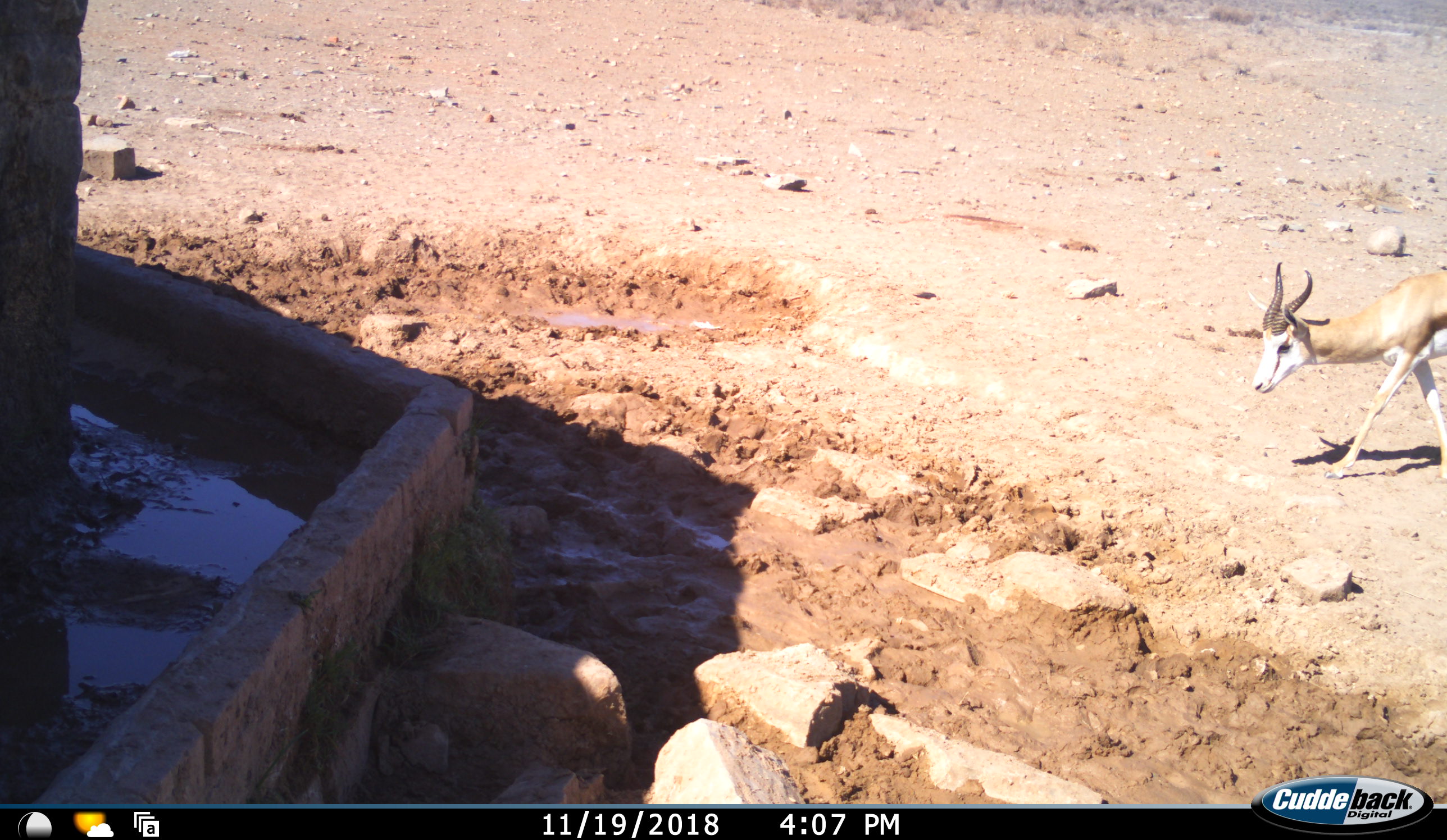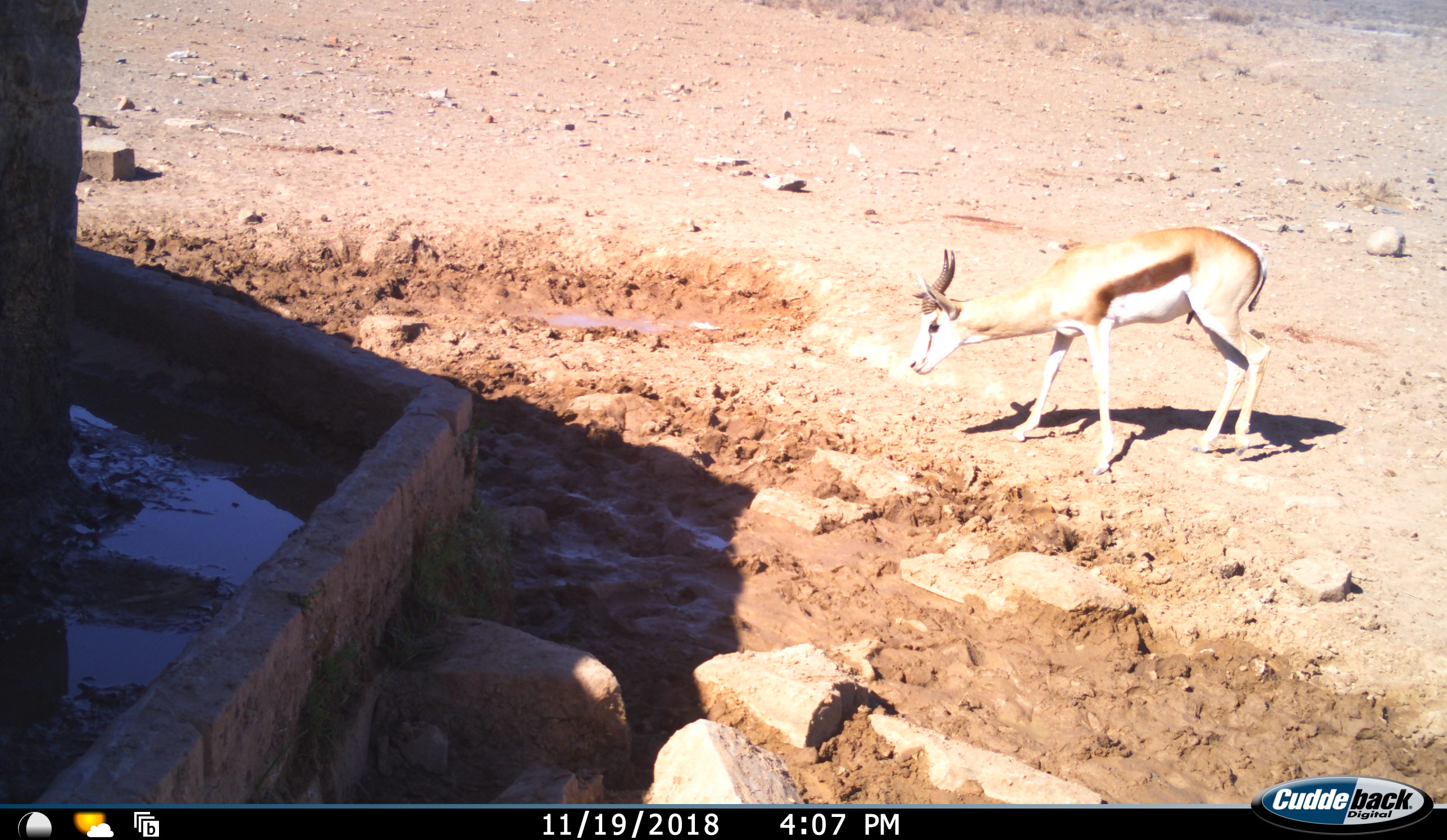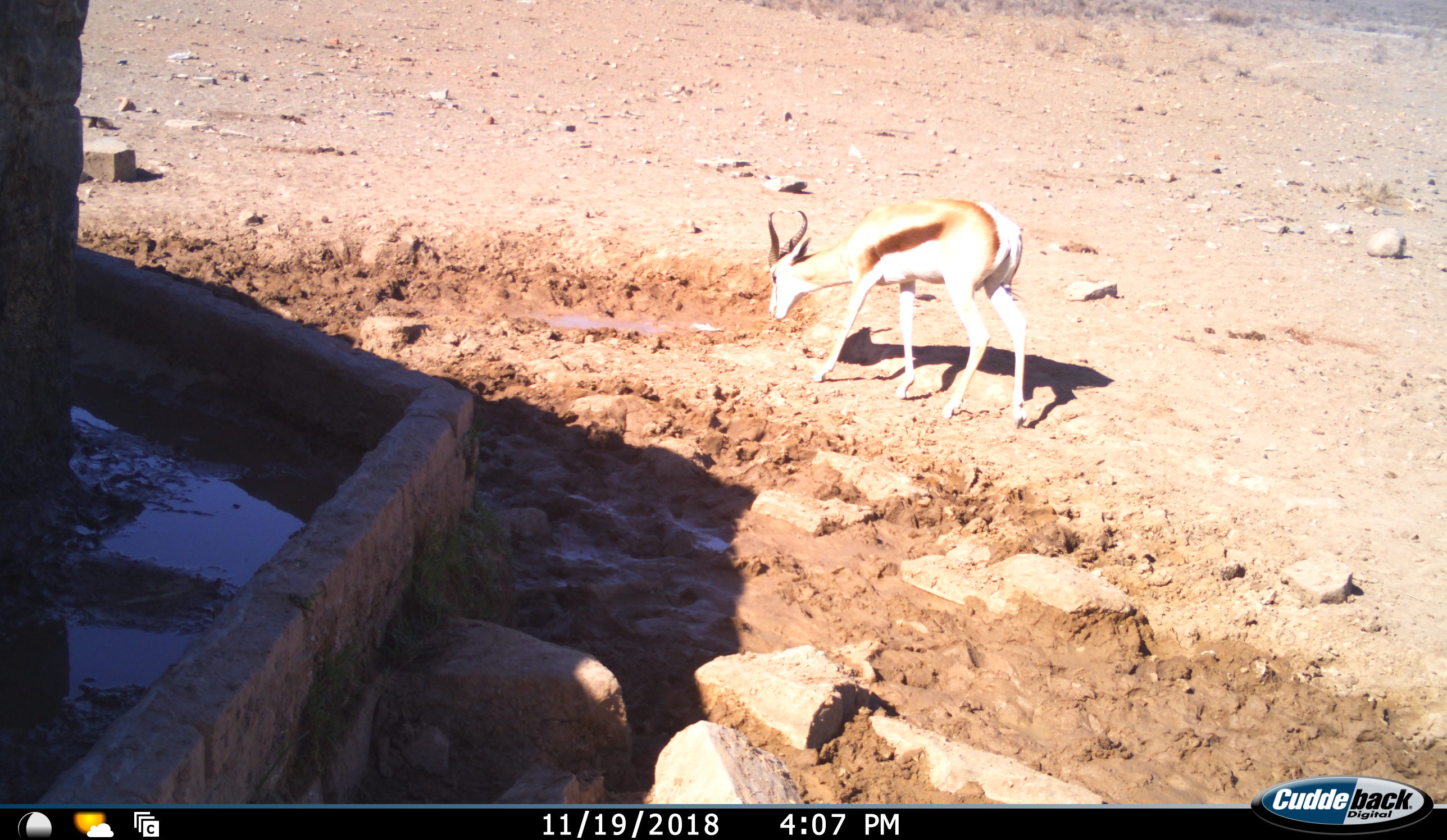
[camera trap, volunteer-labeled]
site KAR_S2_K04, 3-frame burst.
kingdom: Animalia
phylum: Chordata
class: Mammalia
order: Artiodactyla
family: Bovidae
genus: Antidorcas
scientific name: Antidorcas marsupialis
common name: springbok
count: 1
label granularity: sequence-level